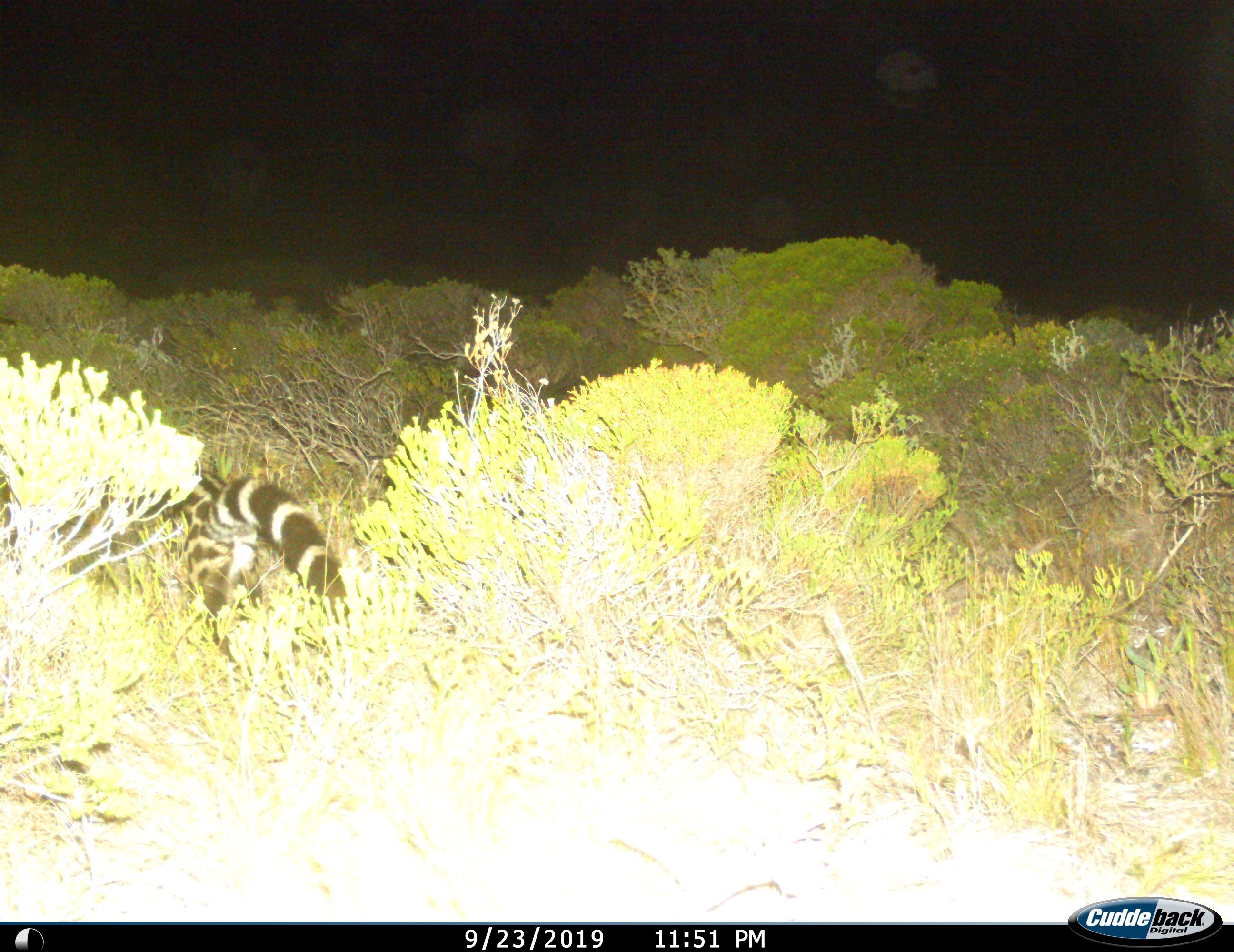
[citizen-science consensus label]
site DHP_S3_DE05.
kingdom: Animalia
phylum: Chordata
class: Mammalia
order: Carnivora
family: Viverridae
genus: Genetta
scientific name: Genetta genetta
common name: small-spotted genet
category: genetcommonsmallspotted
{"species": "genetcommonsmallspotted (small-spotted genet) (Genetta genetta)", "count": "1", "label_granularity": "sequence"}